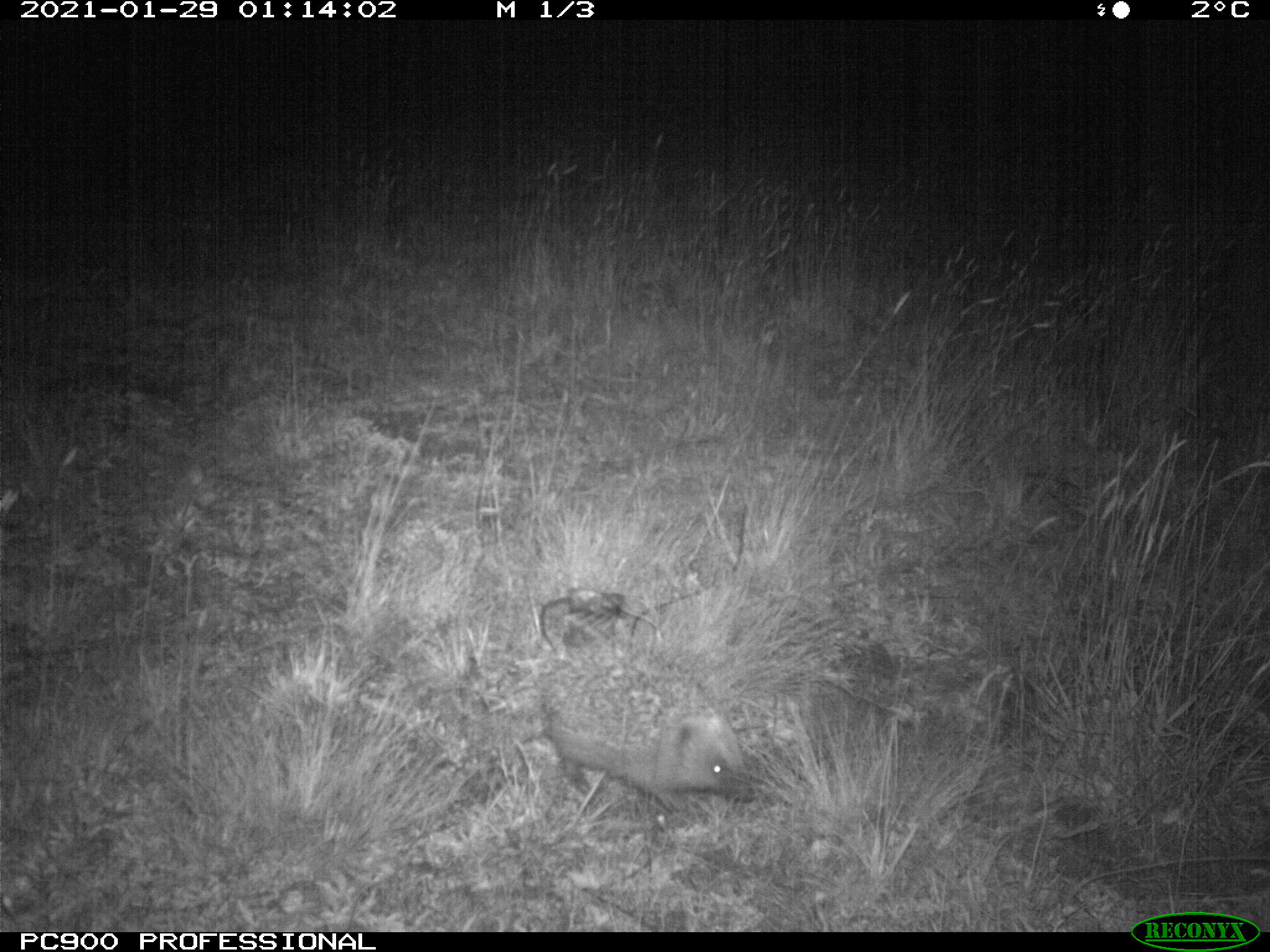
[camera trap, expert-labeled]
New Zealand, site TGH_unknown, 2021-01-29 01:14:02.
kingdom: Animalia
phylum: Chordata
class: Mammalia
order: Eulipotyphla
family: Erinaceidae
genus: Erinaceus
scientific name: Erinaceus europaeus europaeus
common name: european hedgehog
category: hedgehog